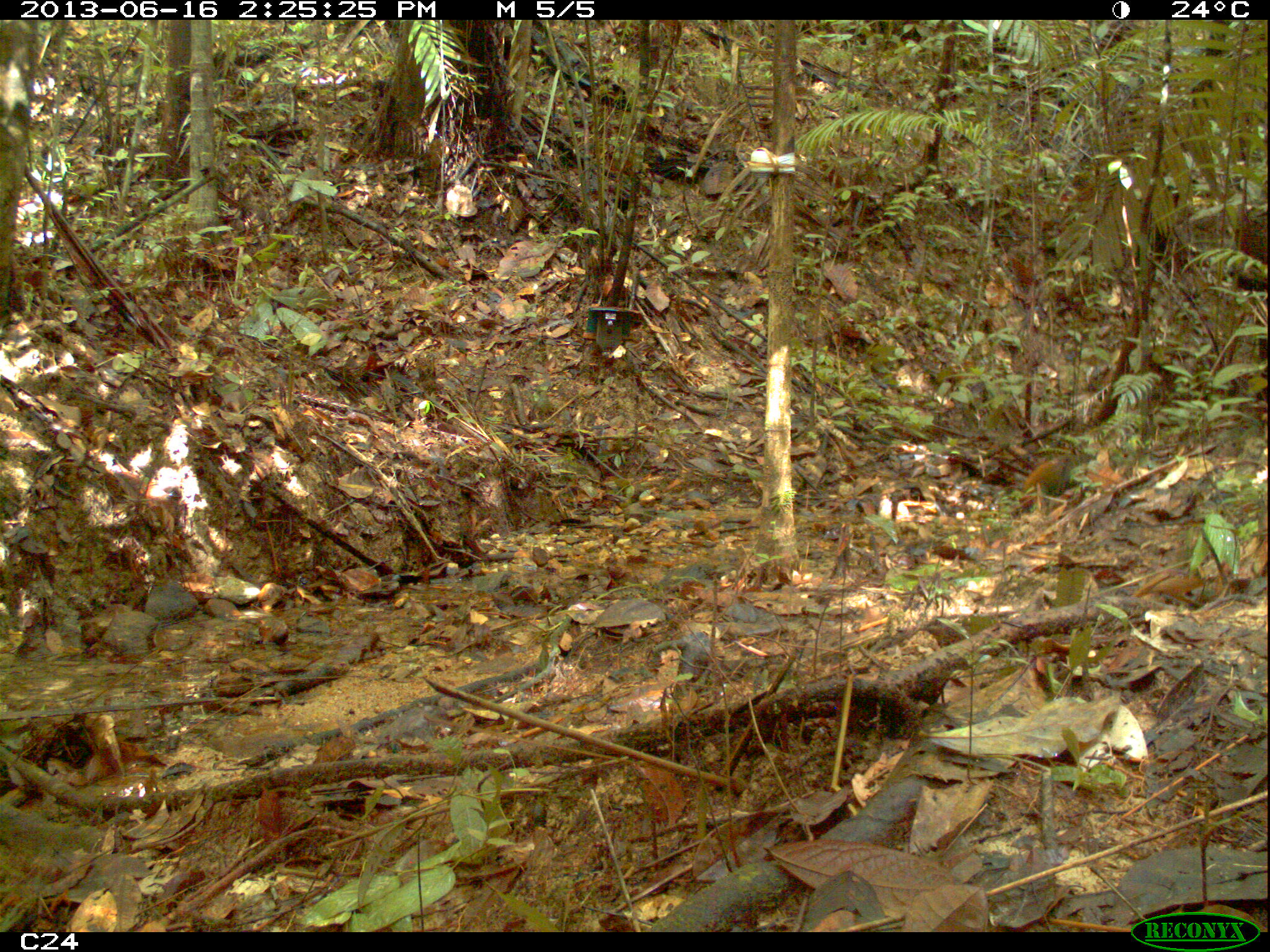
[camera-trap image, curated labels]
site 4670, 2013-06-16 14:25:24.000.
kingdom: Animalia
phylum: Chordata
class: Mammalia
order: Rodentia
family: Dasyproctidae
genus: Dasyprocta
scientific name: Dasyprocta leporina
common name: red-rumped agouti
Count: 1.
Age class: adult.